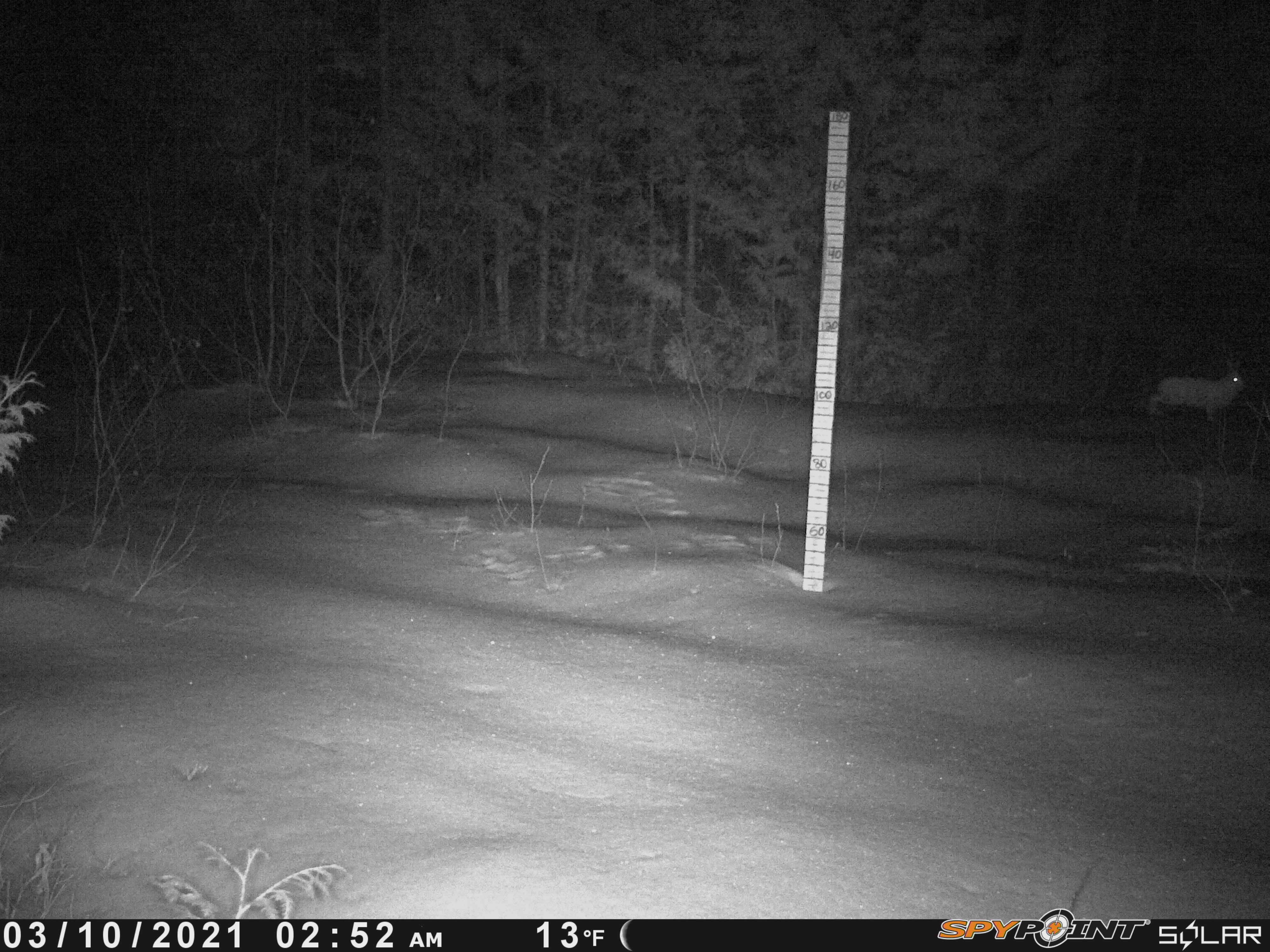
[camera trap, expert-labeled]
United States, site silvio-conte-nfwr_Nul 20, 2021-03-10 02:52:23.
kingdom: Animalia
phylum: Chordata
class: Mammalia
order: Lagomorpha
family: Leporidae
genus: Lepus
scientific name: Lepus americanus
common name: snowshoe hare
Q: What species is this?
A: Snowshoe hare (Lepus americanus).